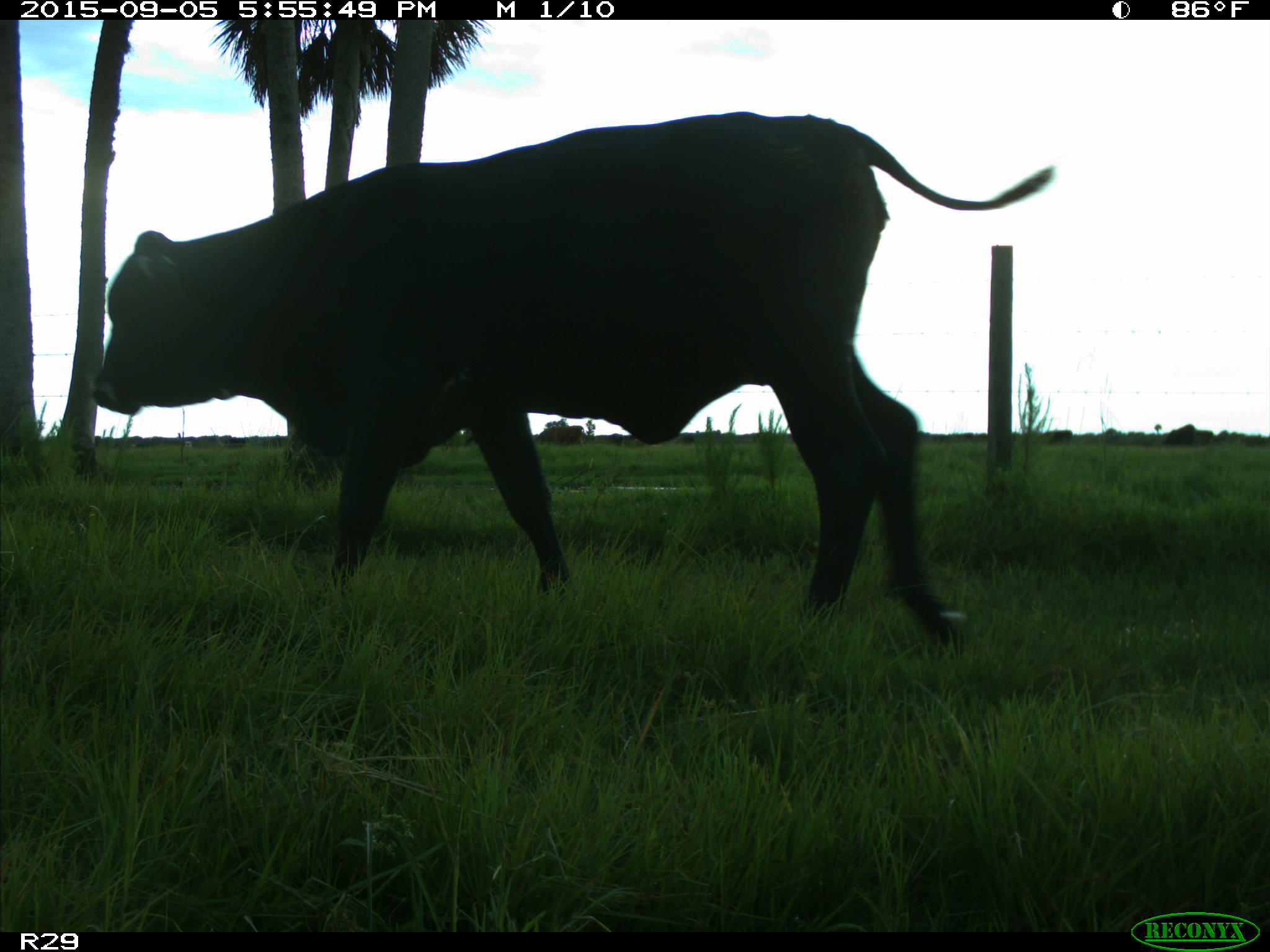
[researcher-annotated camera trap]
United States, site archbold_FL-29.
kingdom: Animalia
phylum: Chordata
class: Mammalia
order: Artiodactyla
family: Bovidae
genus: Bos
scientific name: Bos taurus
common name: domestic cow